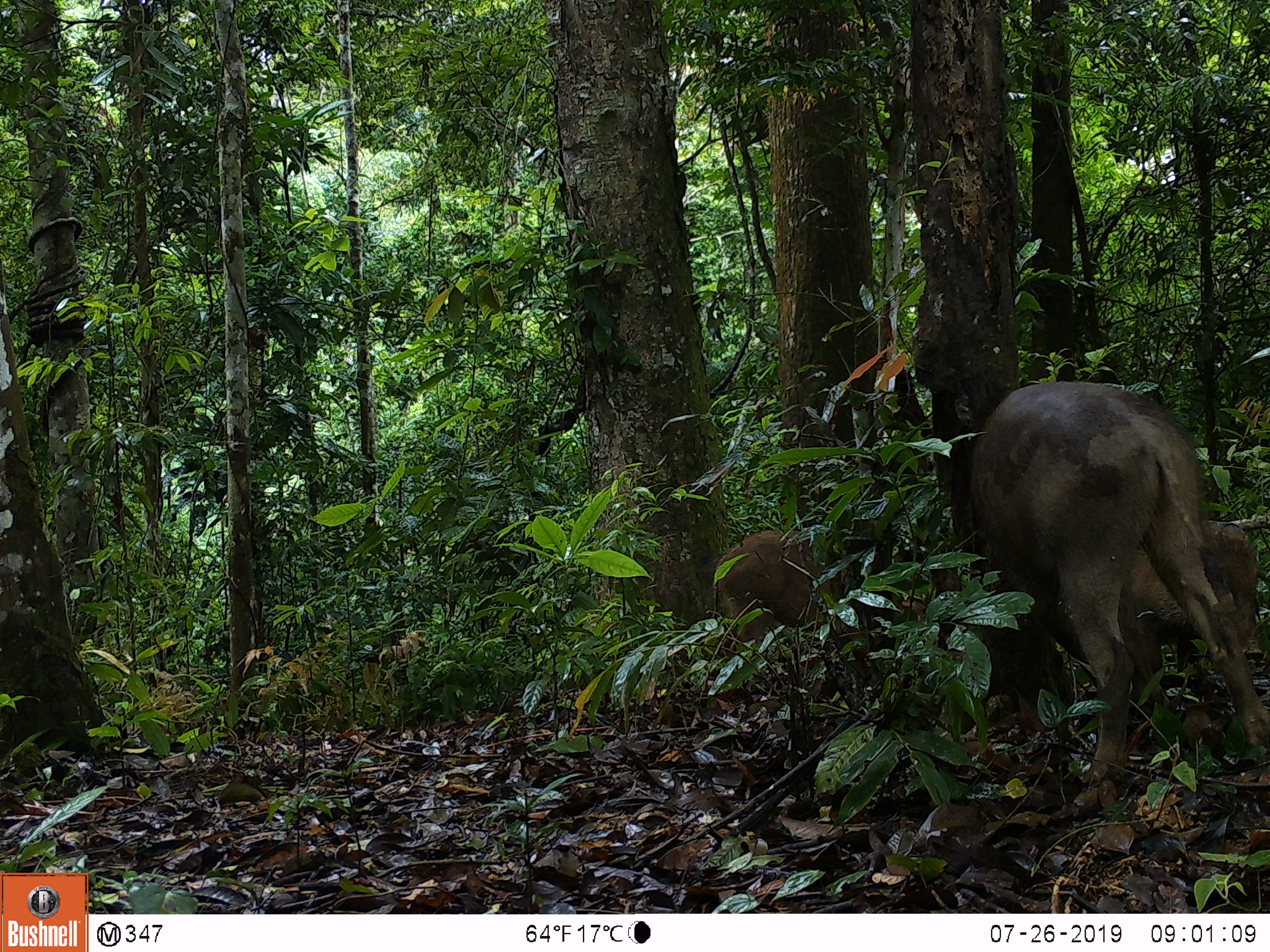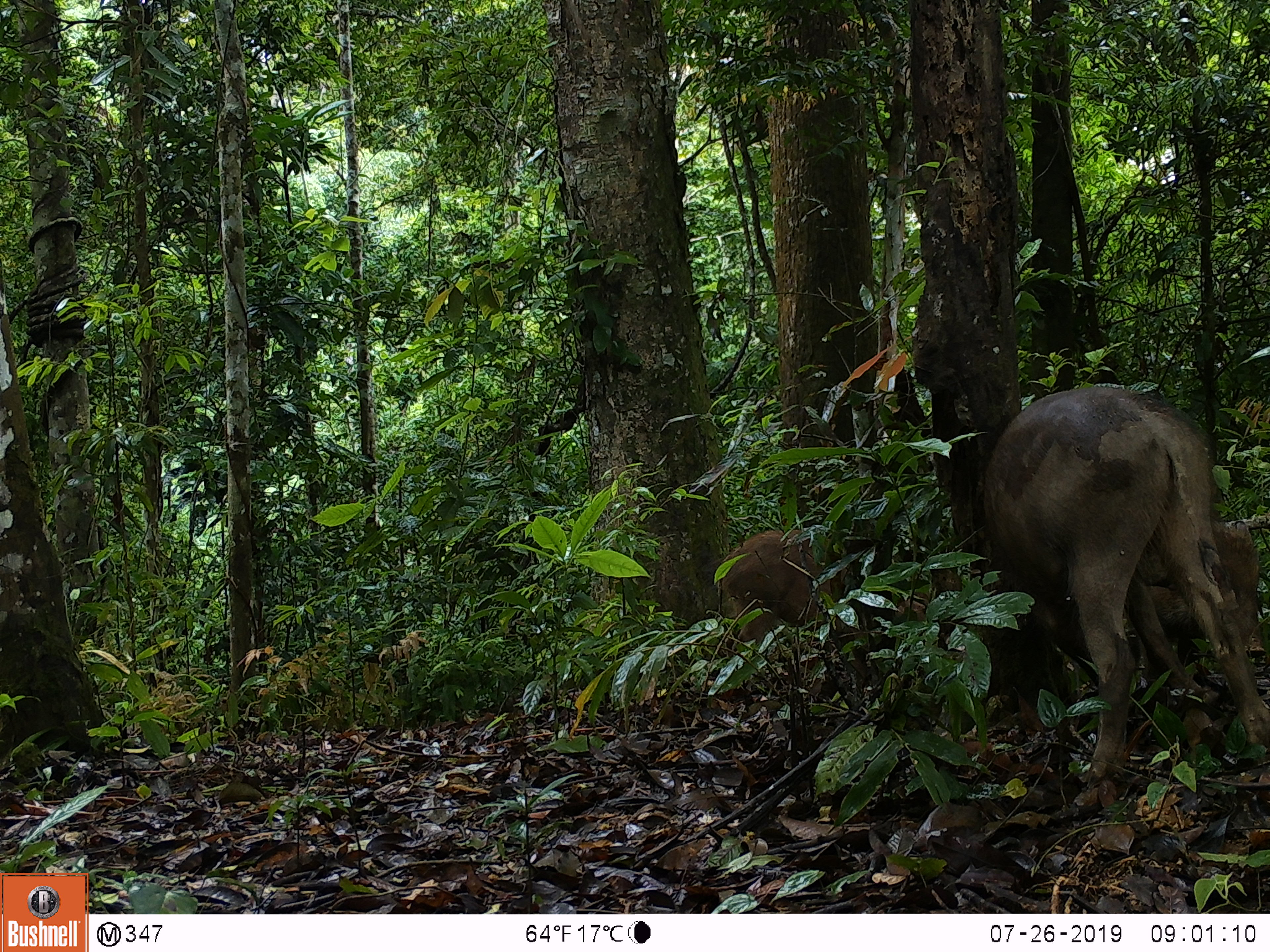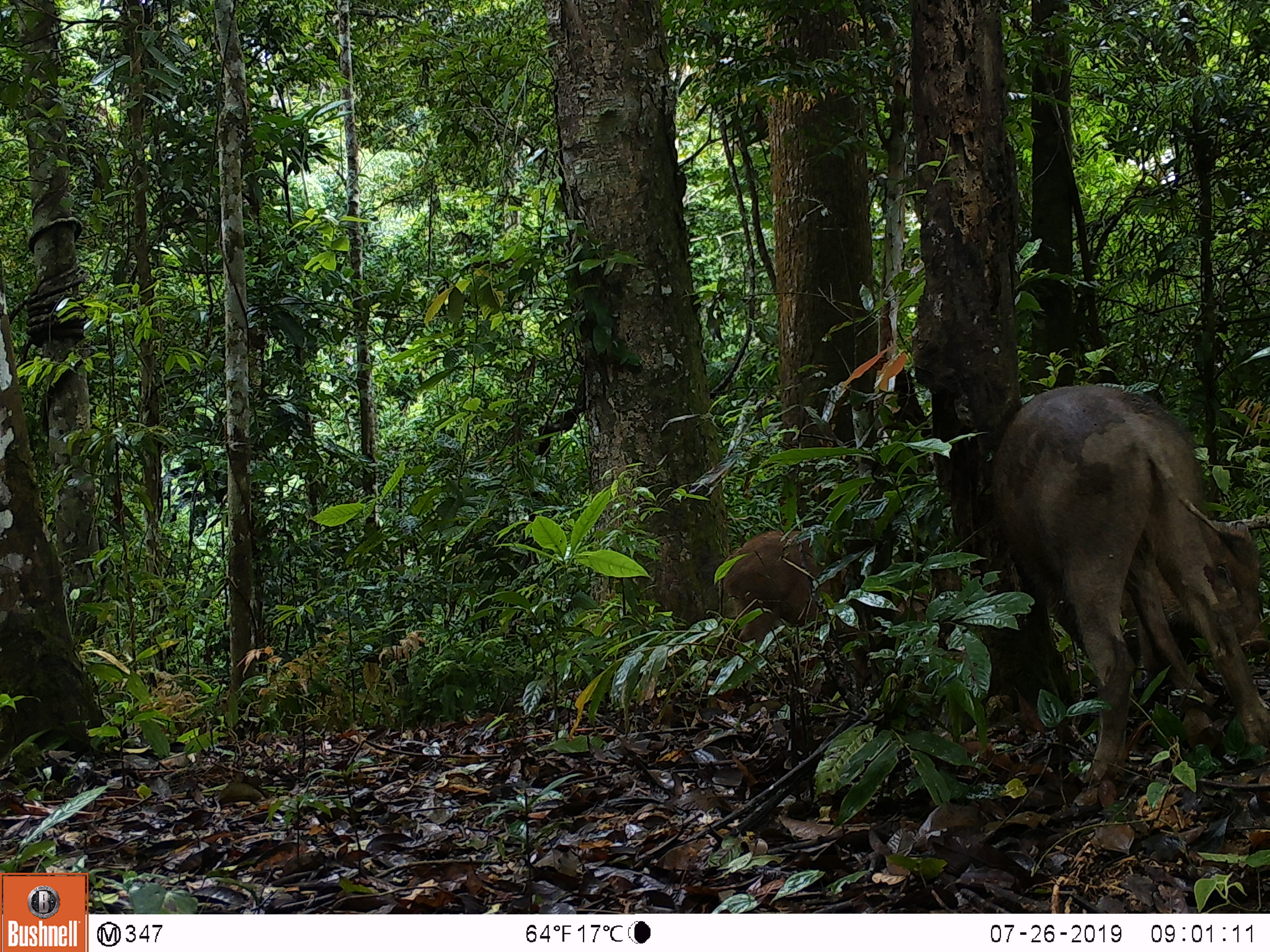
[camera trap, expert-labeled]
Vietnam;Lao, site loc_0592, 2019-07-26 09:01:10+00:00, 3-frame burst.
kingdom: Animalia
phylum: Chordata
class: Mammalia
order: Artiodactyla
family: Suidae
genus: Sus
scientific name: Sus scrofa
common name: eurasian wild pig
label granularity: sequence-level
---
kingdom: Animalia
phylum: Chordata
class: Aves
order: Galliformes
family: Phasianidae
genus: Polyplectron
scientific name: Polyplectron bicalcaratum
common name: gray peacock-pheasant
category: grey peacock pheasant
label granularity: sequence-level